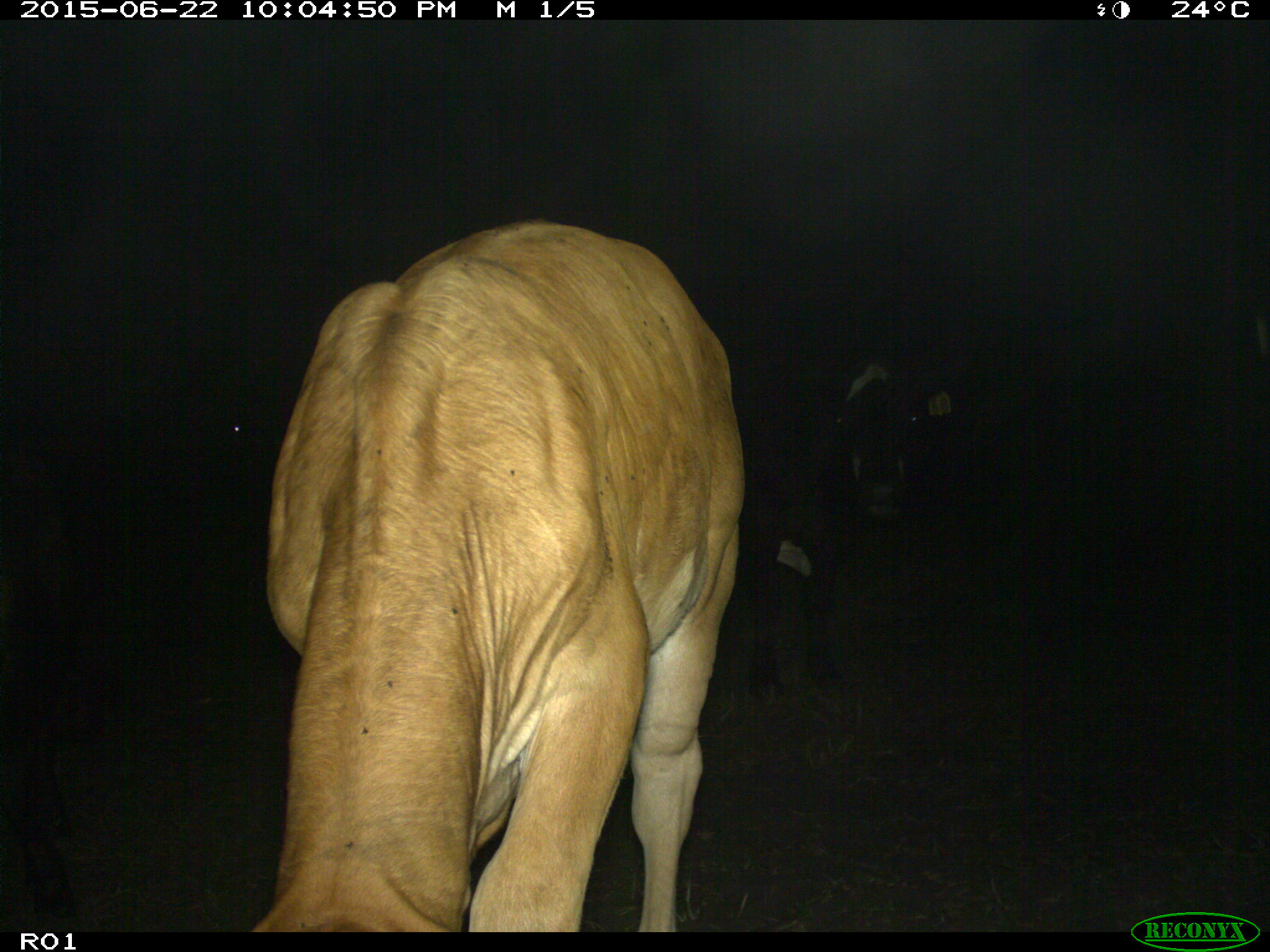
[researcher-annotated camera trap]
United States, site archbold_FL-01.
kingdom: Animalia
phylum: Chordata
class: Mammalia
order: Artiodactyla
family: Bovidae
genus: Bos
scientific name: Bos taurus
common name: domestic cow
Bos taurus (domestic cow).